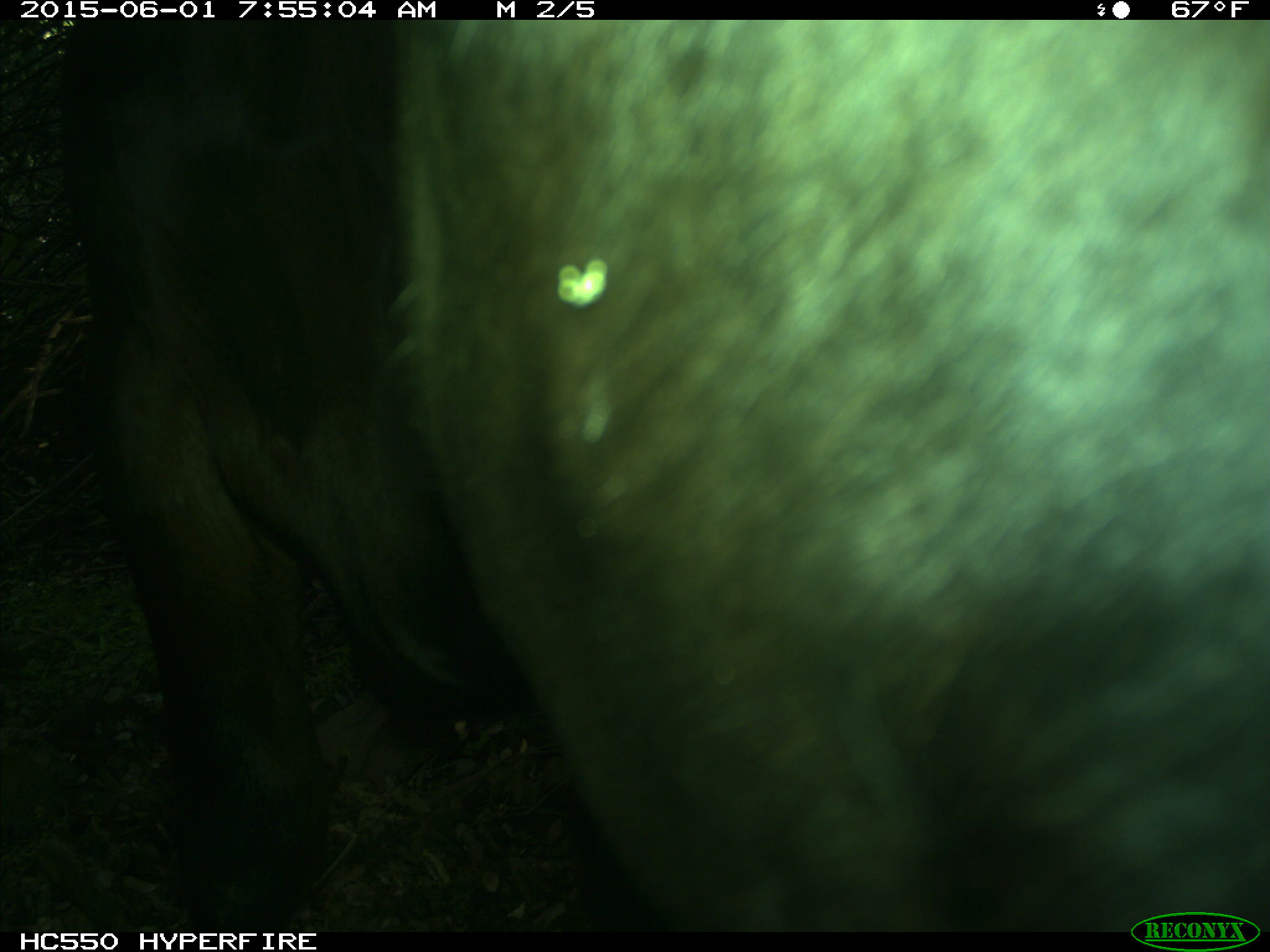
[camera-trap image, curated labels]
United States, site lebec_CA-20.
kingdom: Animalia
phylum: Chordata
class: Mammalia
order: Artiodactyla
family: Bovidae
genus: Bos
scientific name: Bos taurus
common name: domestic cow